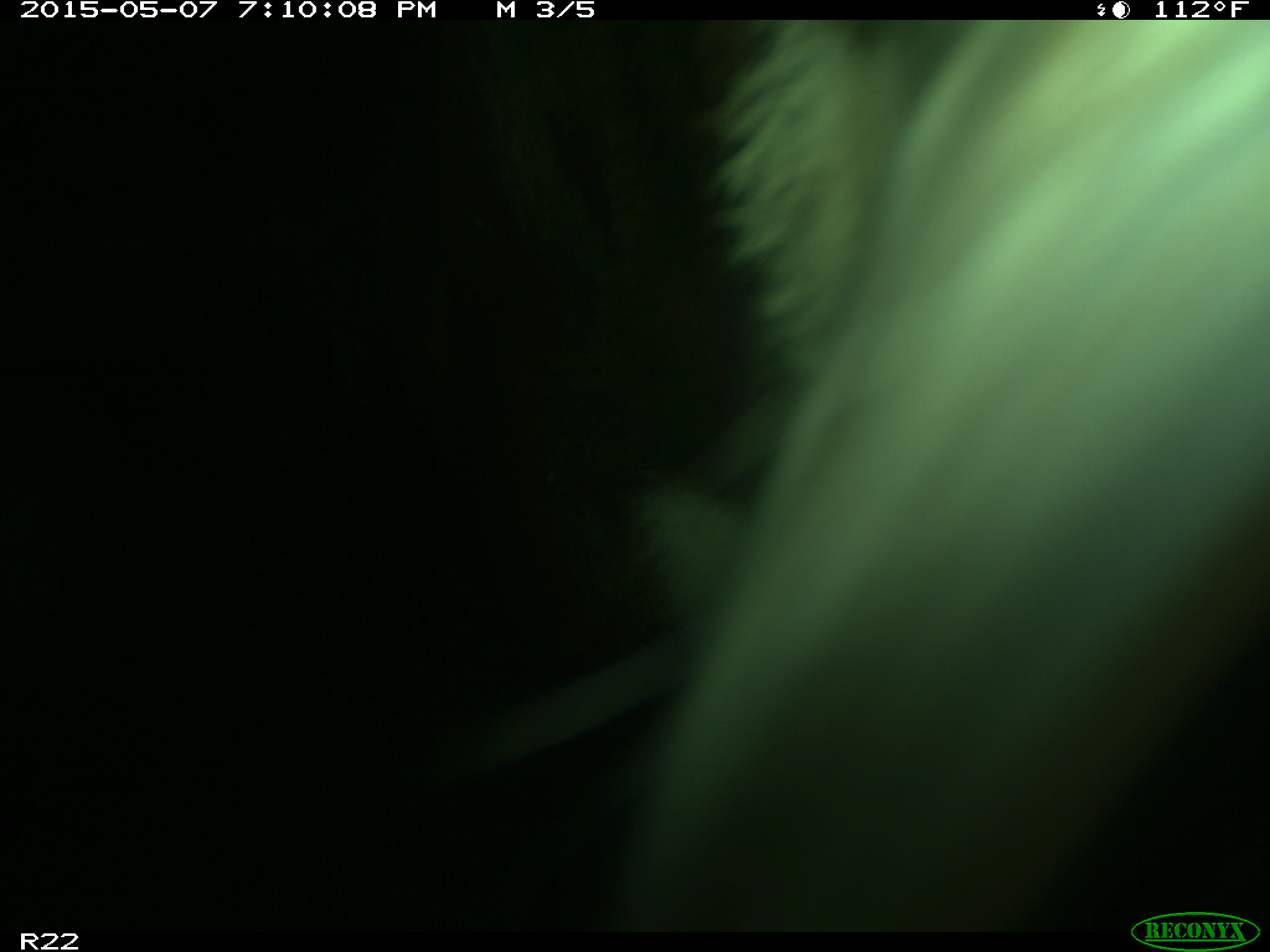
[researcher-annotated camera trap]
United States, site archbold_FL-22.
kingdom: Animalia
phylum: Chordata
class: Mammalia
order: Artiodactyla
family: Bovidae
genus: Bos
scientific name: Bos taurus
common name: domestic cow